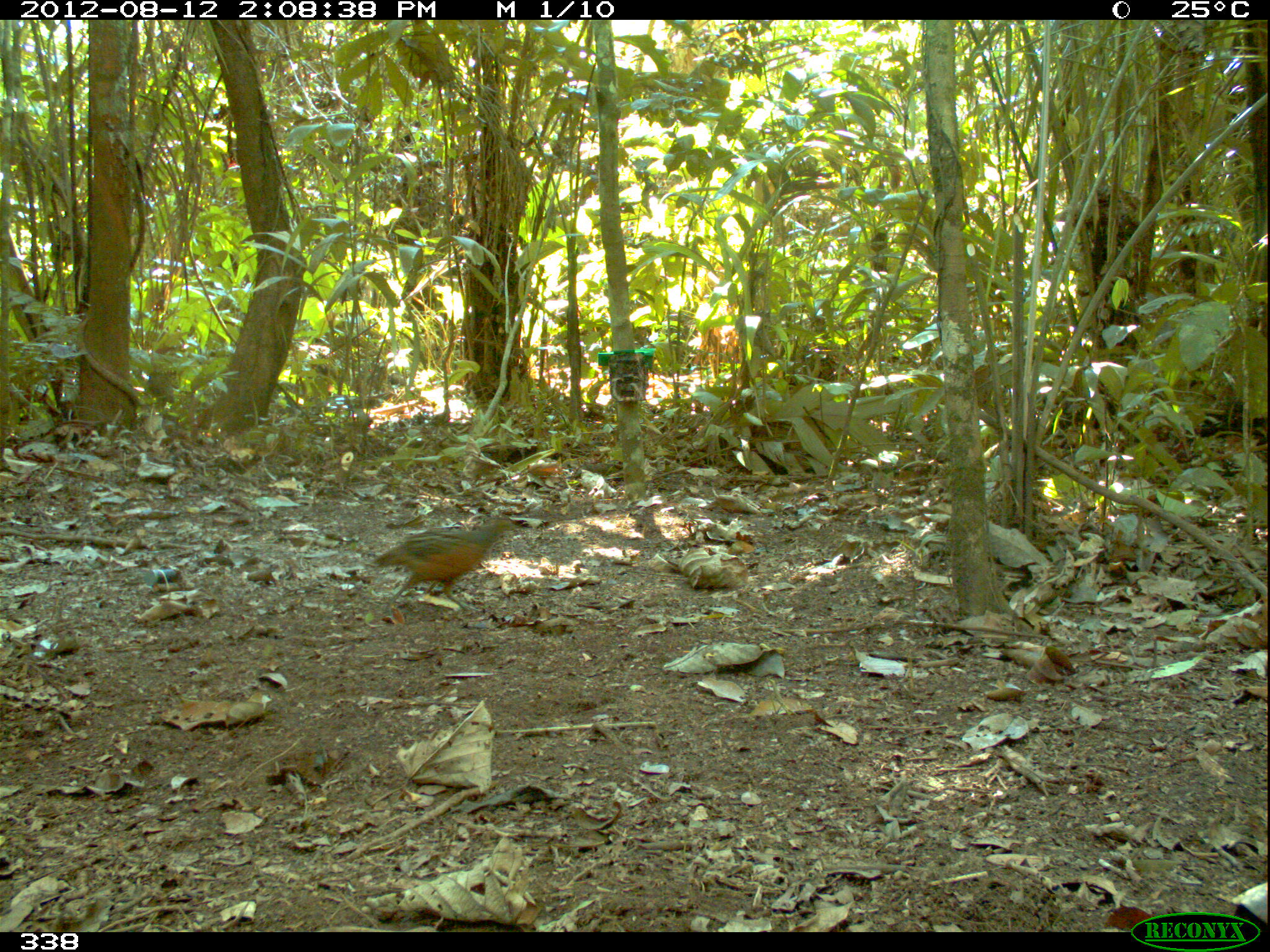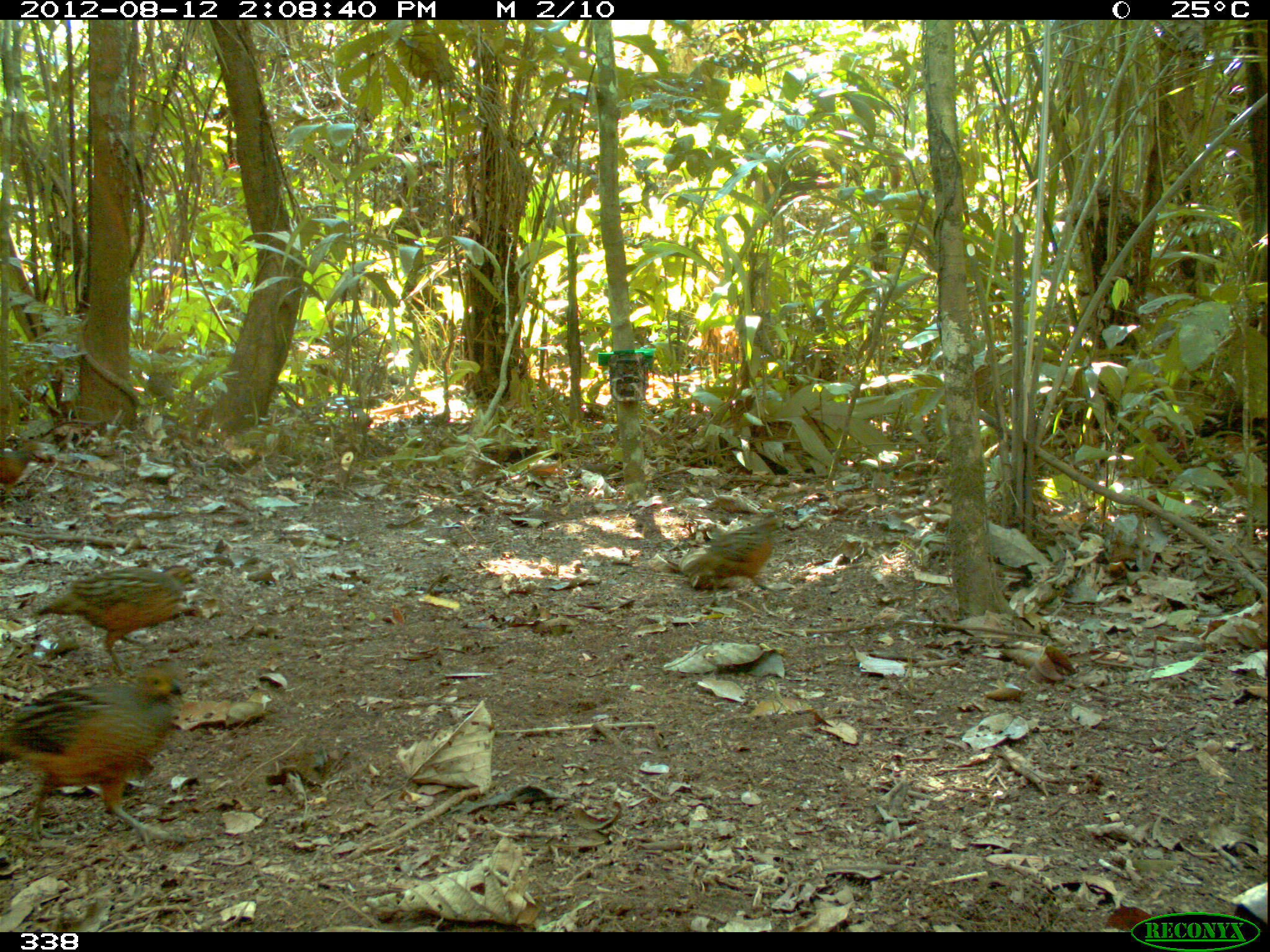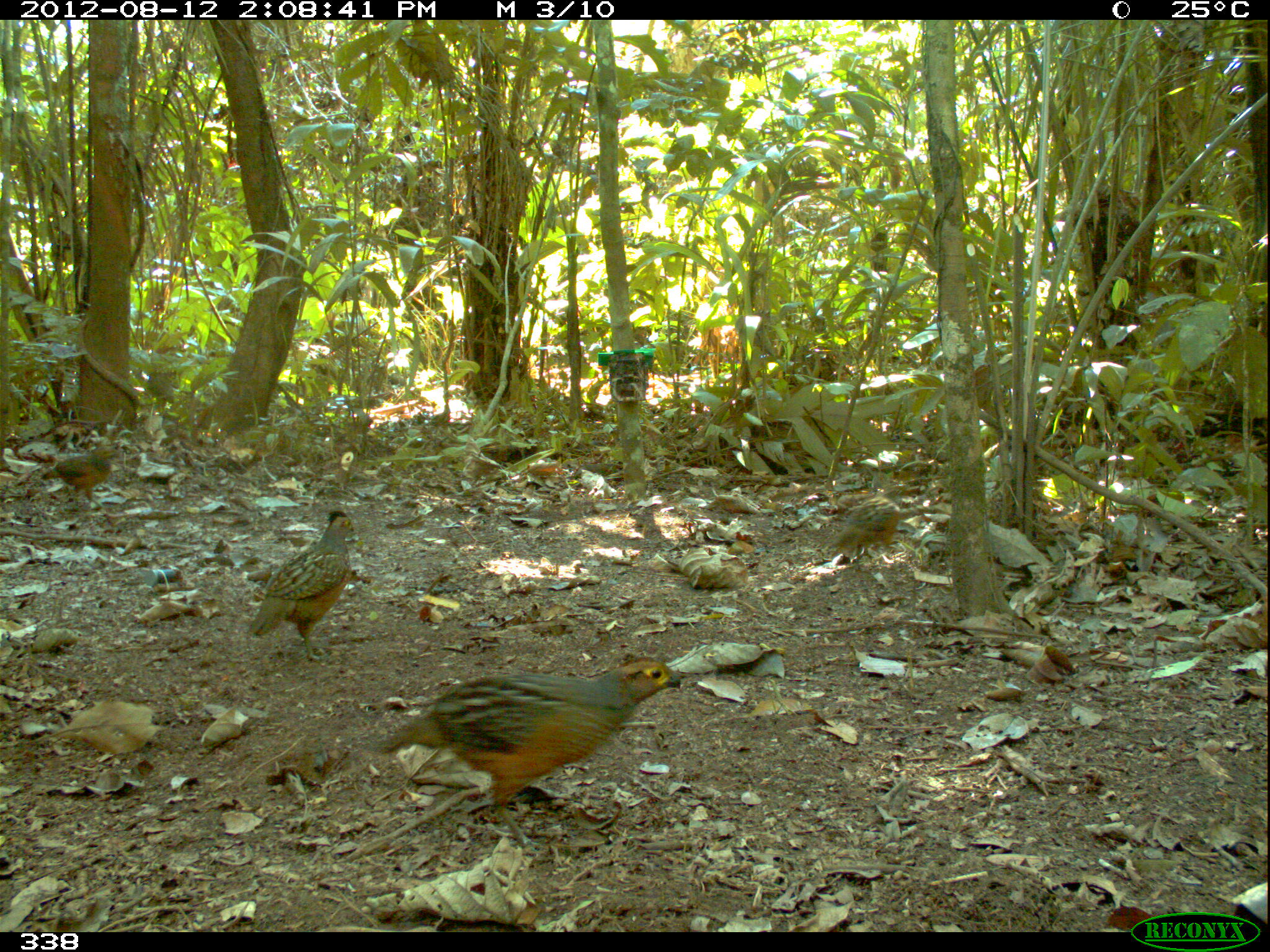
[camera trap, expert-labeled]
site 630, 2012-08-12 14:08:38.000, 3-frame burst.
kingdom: Animalia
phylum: Chordata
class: Aves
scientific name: Aves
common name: bird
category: unknown bird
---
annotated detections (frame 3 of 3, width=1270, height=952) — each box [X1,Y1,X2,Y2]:
unknown bird: [374,654,683,857]; [246,510,355,664]; [822,478,913,574]; [40,440,120,513]